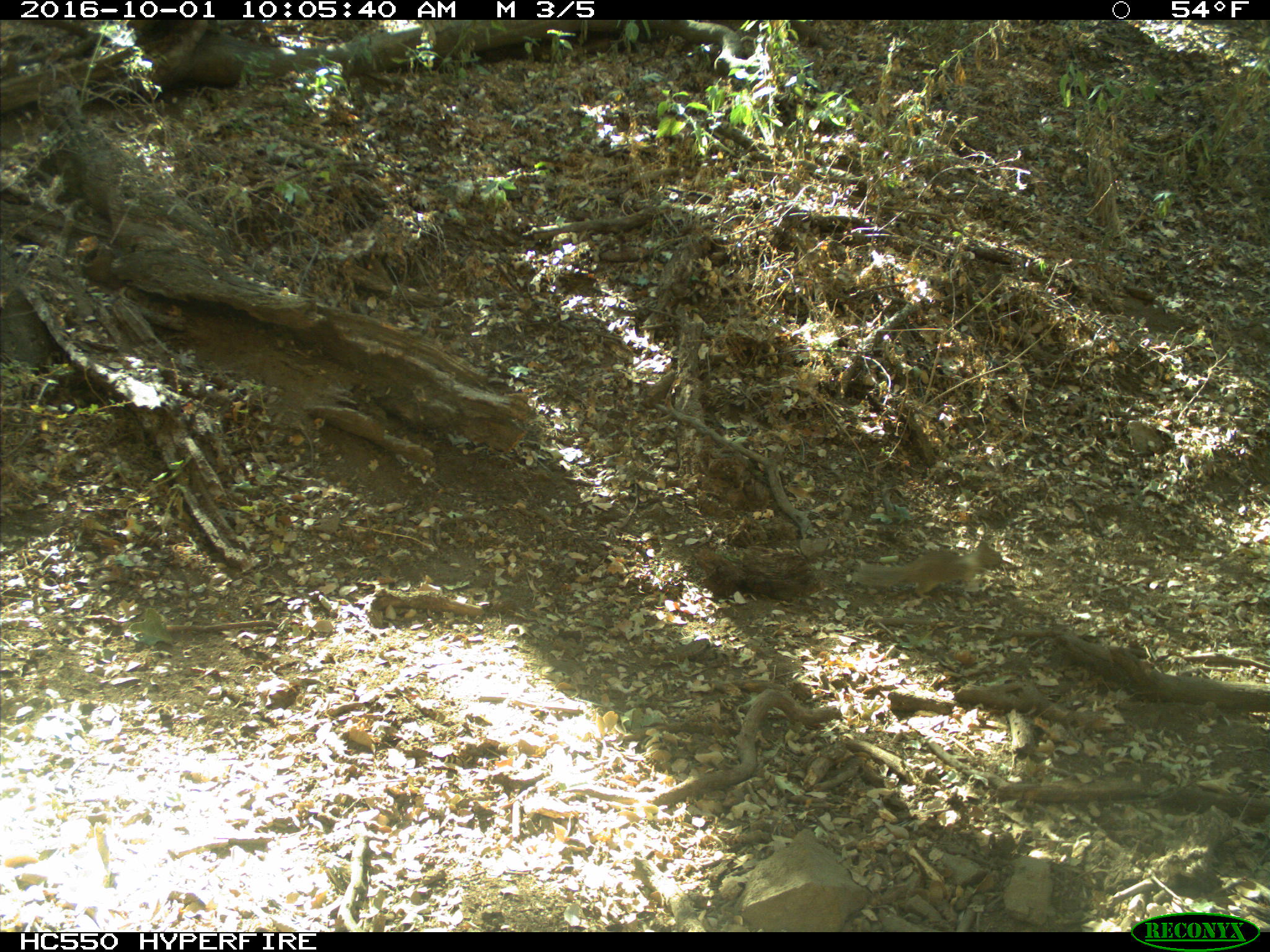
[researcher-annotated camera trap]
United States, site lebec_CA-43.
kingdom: Animalia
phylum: Chordata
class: Mammalia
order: Rodentia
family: Sciuridae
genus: Otospermophilus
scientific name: Otospermophilus beecheyi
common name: california ground squirrel